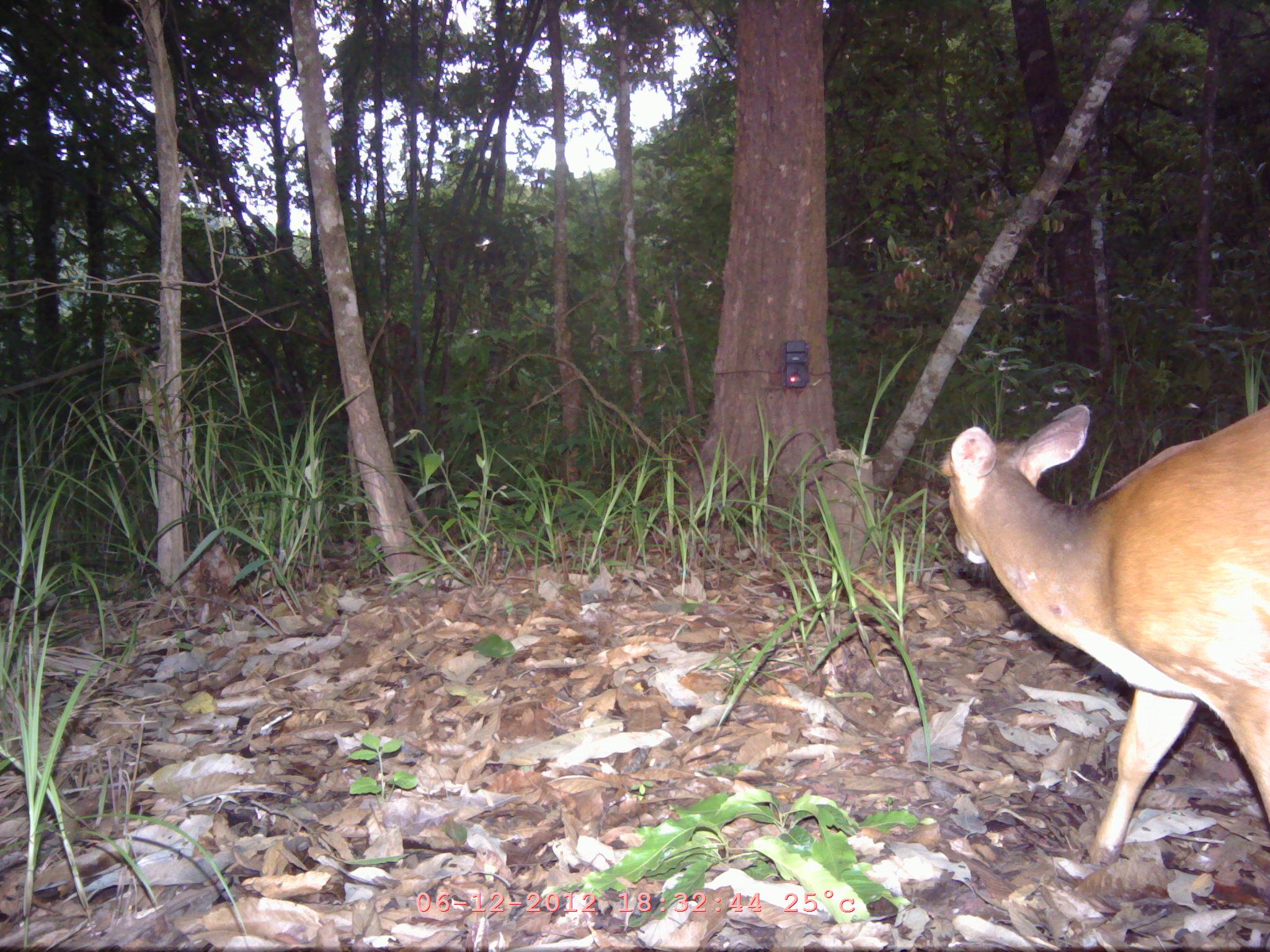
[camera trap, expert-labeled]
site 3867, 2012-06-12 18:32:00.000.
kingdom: Animalia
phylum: Chordata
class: Mammalia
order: Artiodactyla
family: Cervidae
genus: Muntiacus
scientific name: Muntiacus muntjak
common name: southern red muntjac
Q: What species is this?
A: Muntiacus muntjak (southern red muntjac).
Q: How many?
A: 1.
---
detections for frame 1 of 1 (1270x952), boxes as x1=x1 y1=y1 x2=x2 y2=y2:
muntiacus muntjak: x1=934 y1=401 x2=1270 y2=863